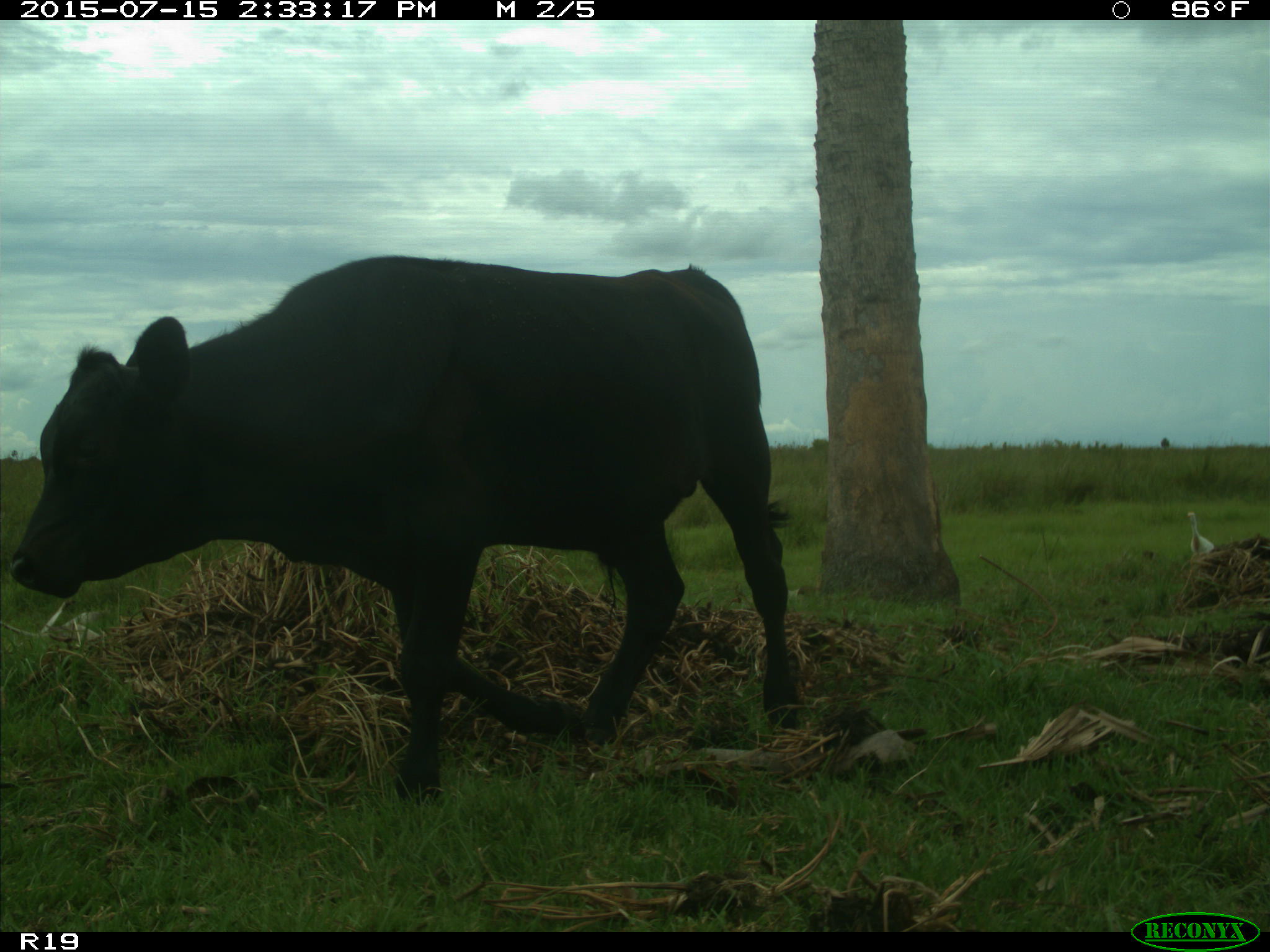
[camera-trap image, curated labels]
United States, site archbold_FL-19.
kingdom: Animalia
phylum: Chordata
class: Mammalia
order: Artiodactyla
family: Bovidae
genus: Bos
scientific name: Bos taurus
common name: domestic cow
Bos taurus (domestic cow).